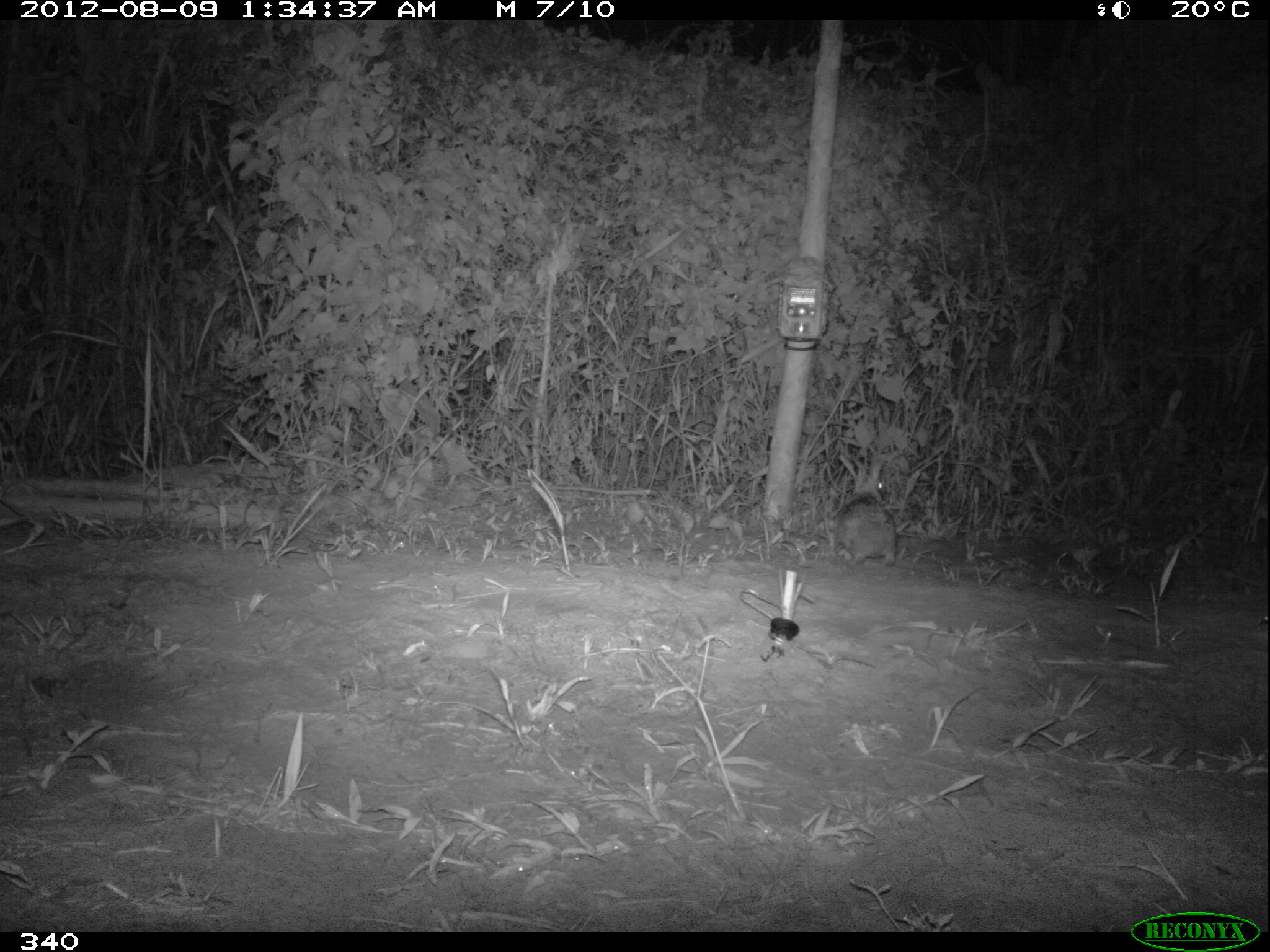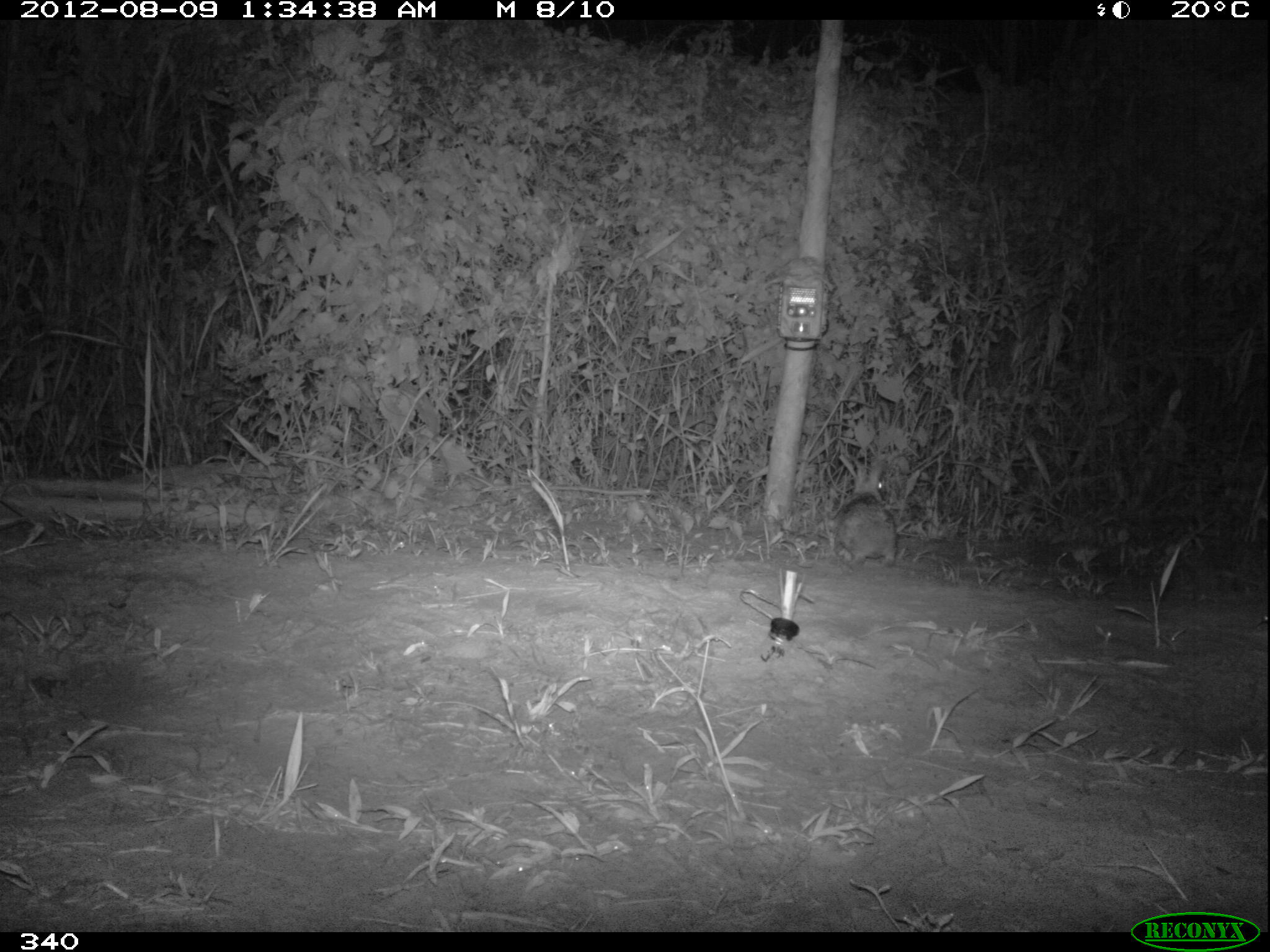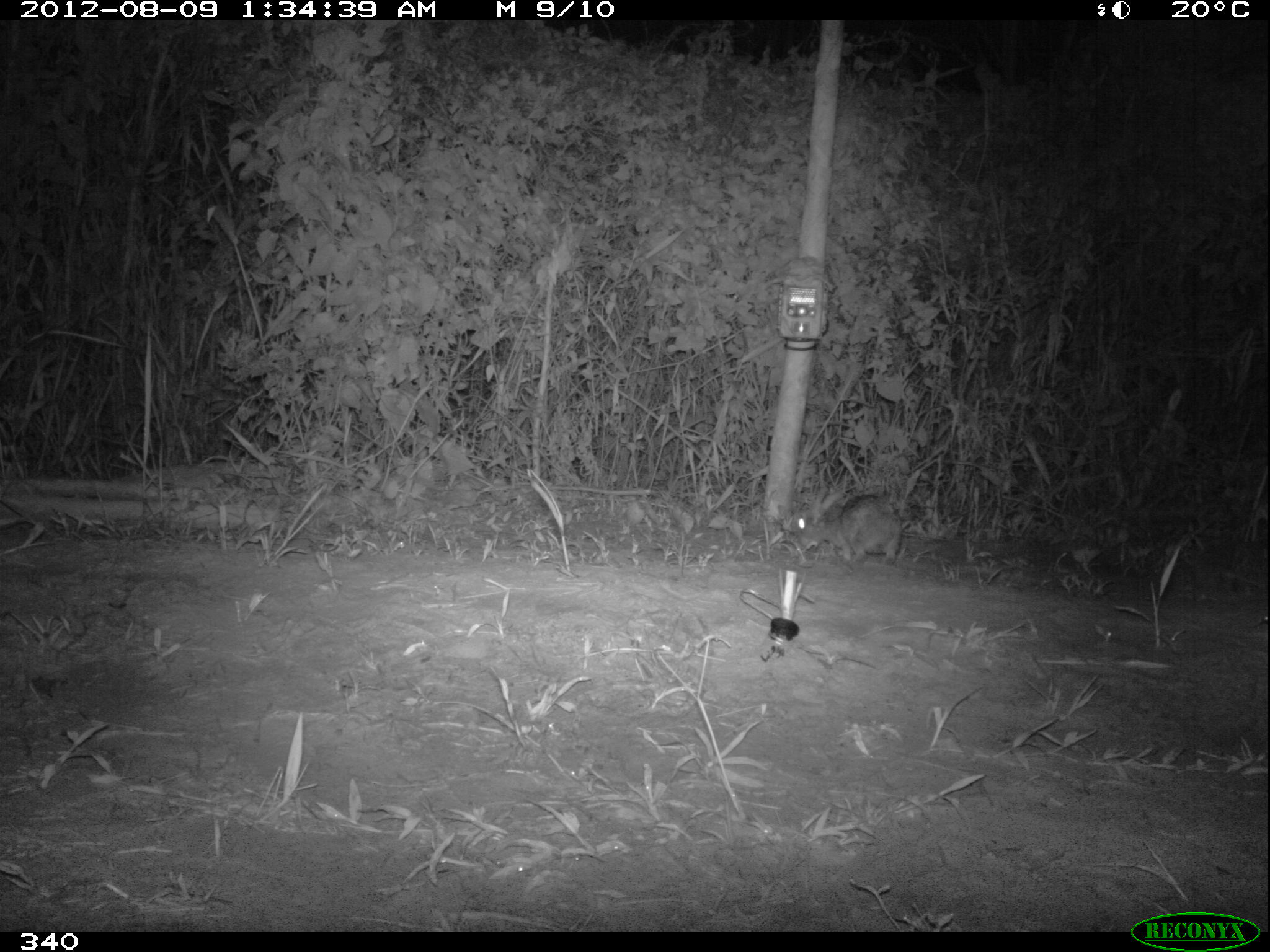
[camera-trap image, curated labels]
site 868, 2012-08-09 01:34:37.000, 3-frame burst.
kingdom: Animalia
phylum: Chordata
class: Mammalia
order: Lagomorpha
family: Leporidae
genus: Sylvilagus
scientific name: Sylvilagus brasiliensis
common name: tapeti